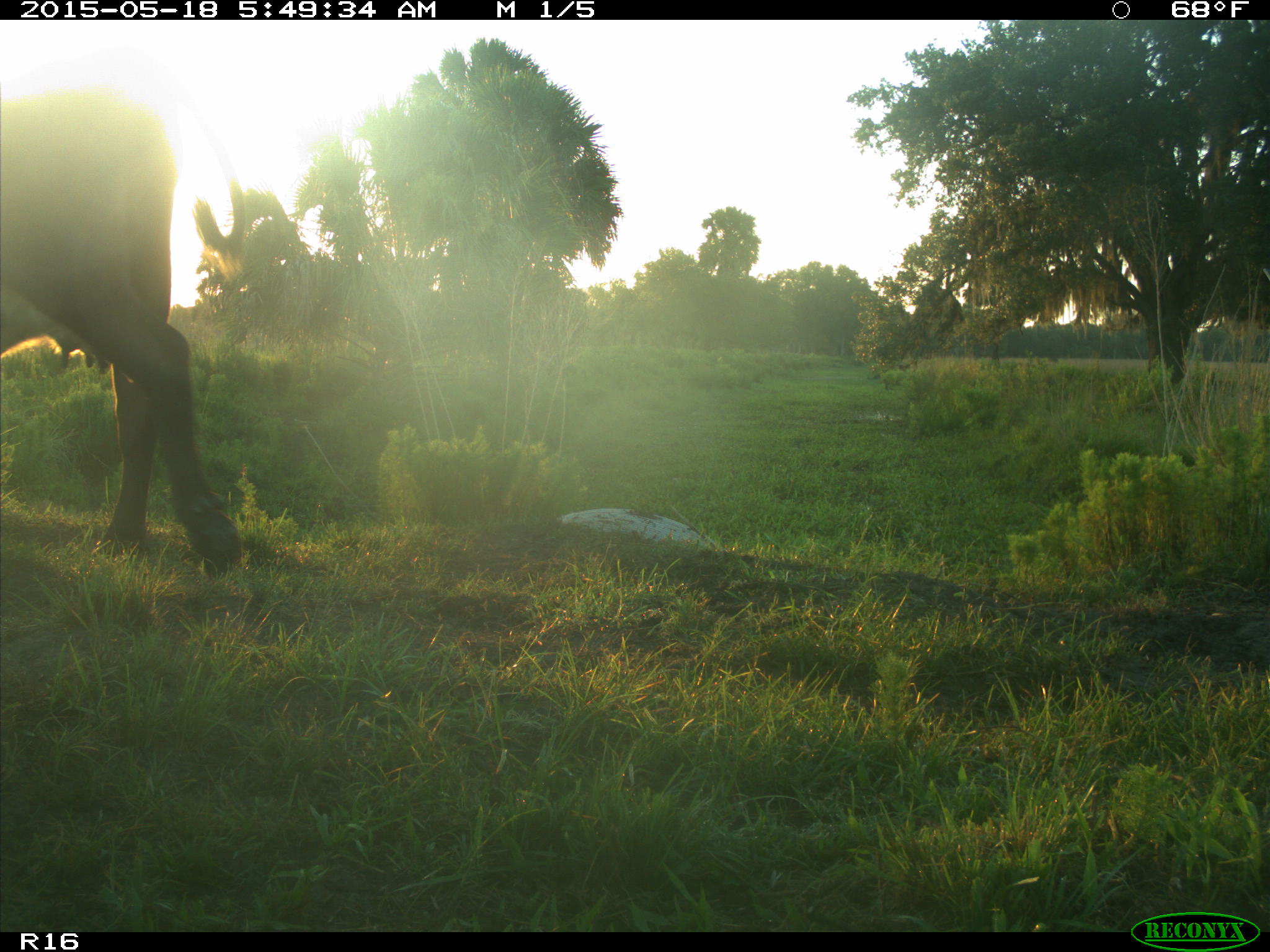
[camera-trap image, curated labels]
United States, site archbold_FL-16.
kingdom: Animalia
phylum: Chordata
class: Mammalia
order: Artiodactyla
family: Bovidae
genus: Bos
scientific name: Bos taurus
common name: domestic cow